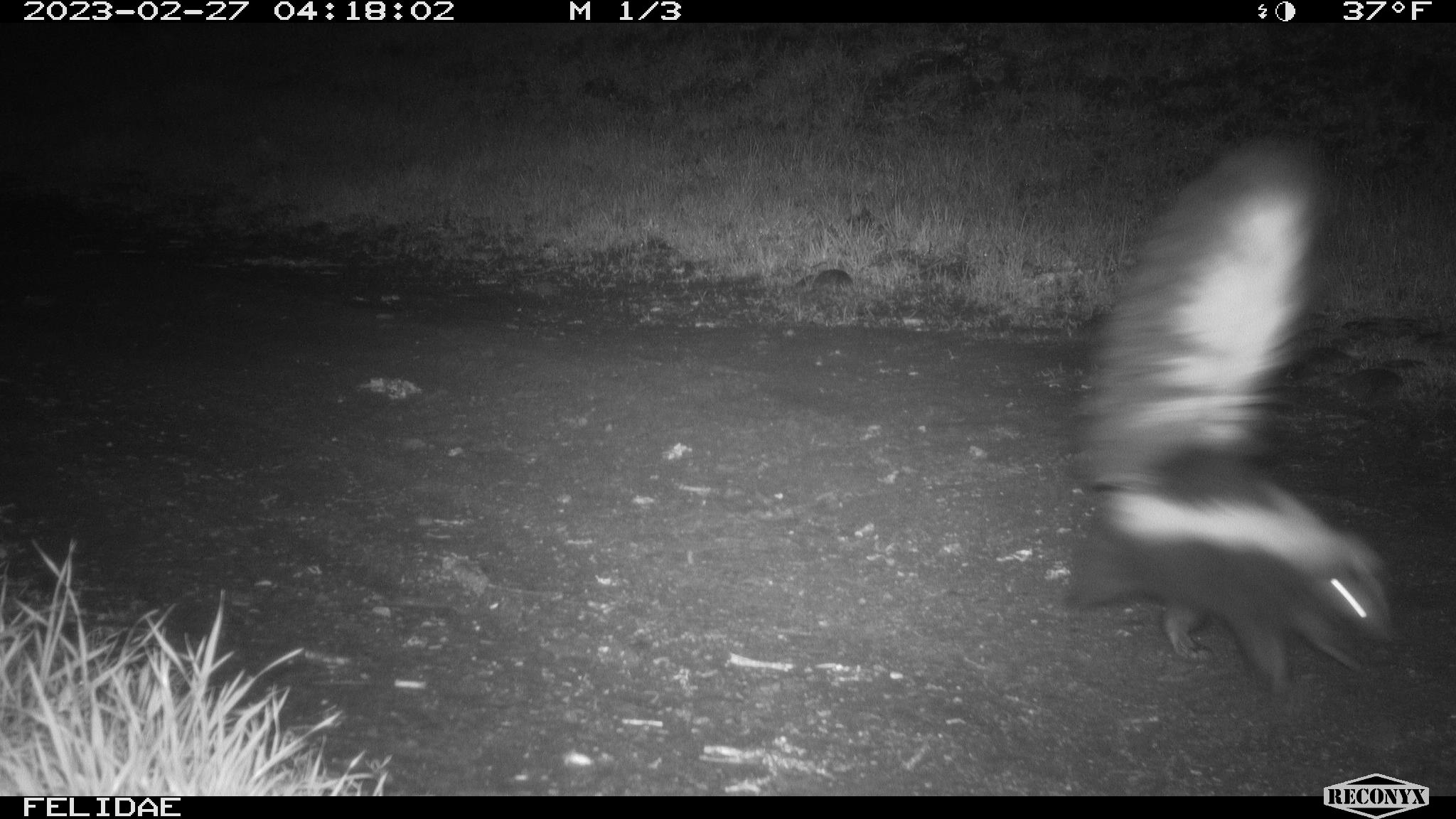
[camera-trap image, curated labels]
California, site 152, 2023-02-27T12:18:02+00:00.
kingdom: Animalia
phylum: Chordata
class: Mammalia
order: Carnivora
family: Mephitidae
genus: Mephitis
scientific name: Mephitis mephitis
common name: striped skunk